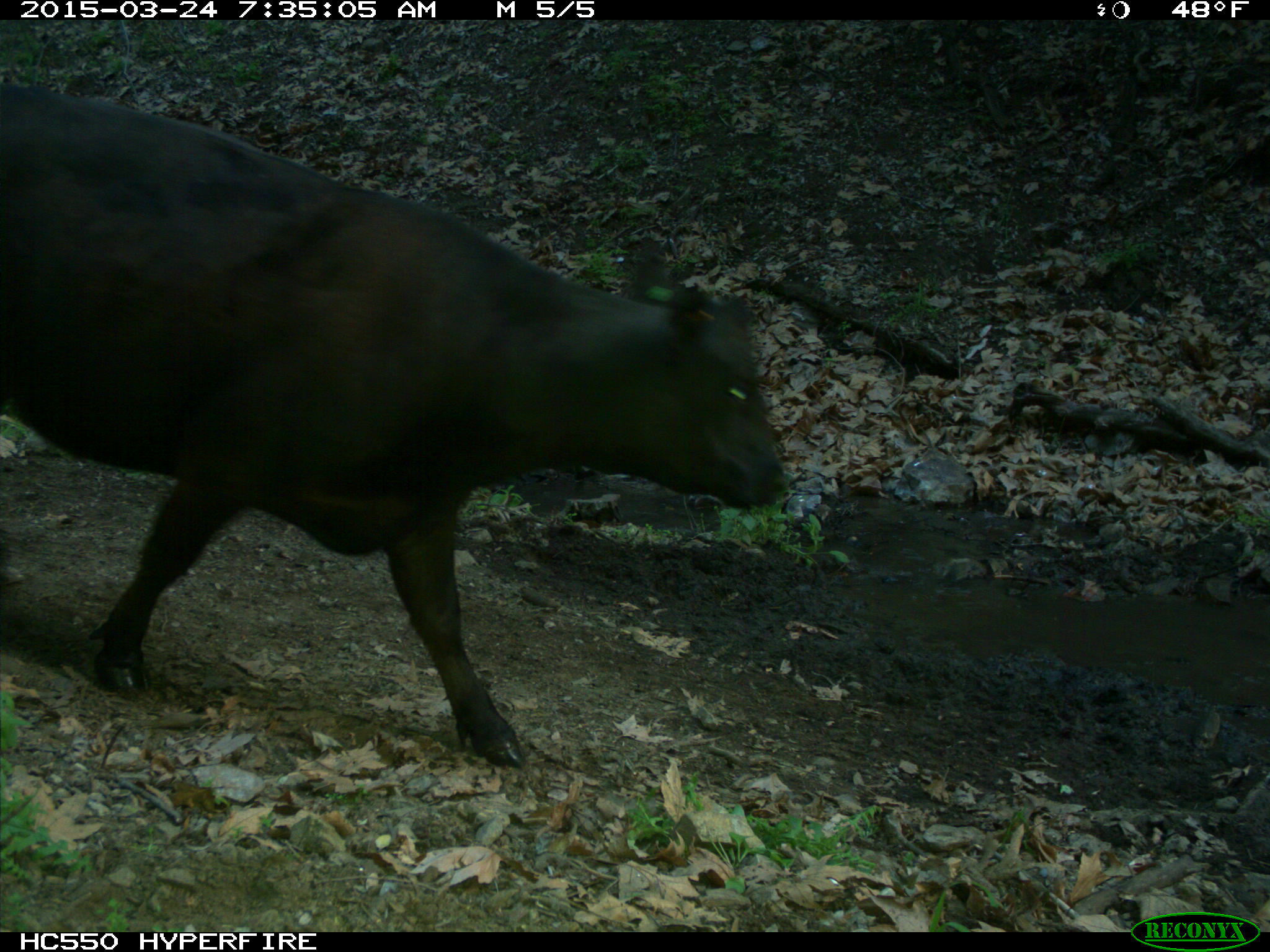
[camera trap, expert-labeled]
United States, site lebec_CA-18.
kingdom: Animalia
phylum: Chordata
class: Mammalia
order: Artiodactyla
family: Bovidae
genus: Bos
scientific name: Bos taurus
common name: domestic cow